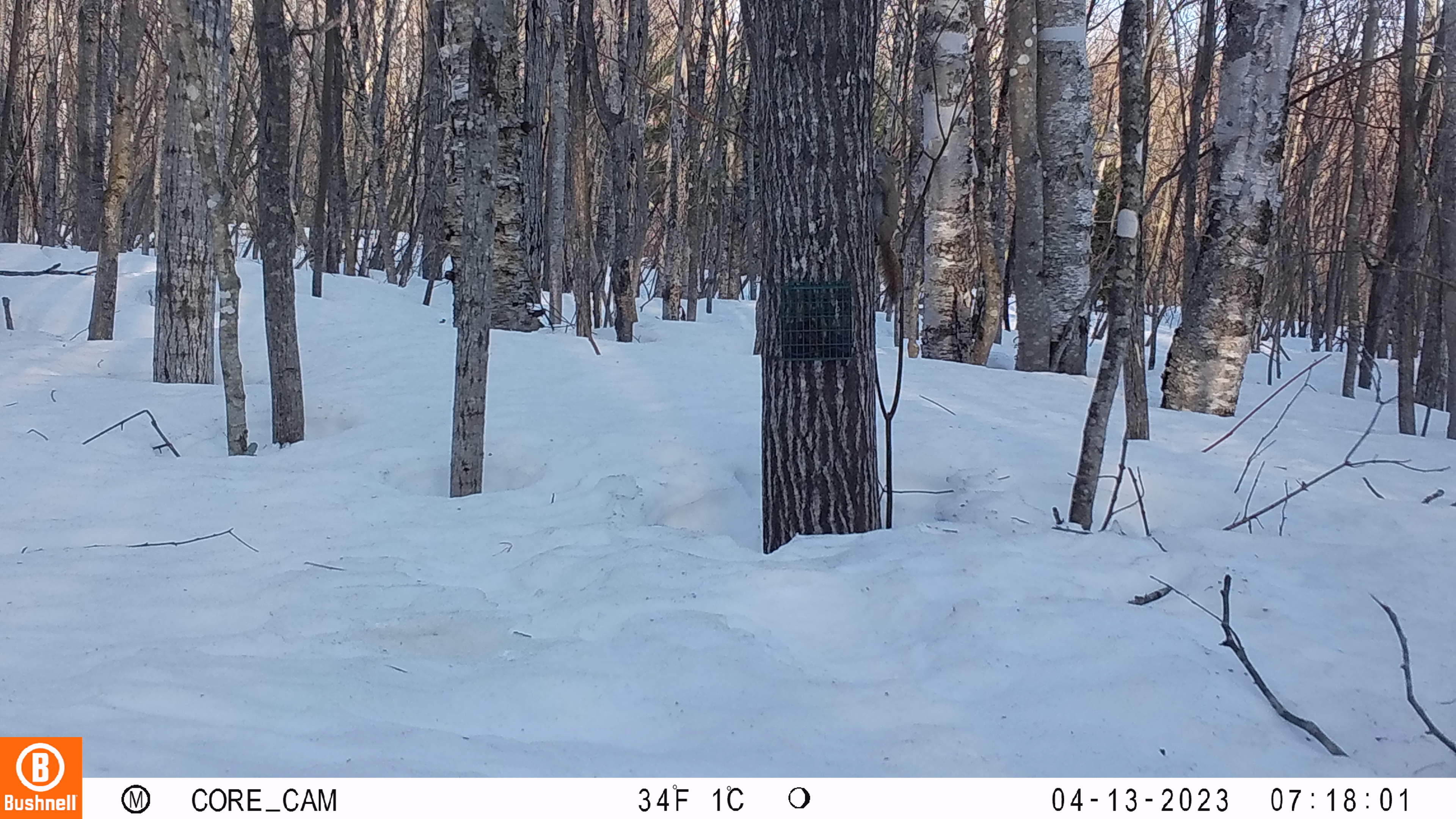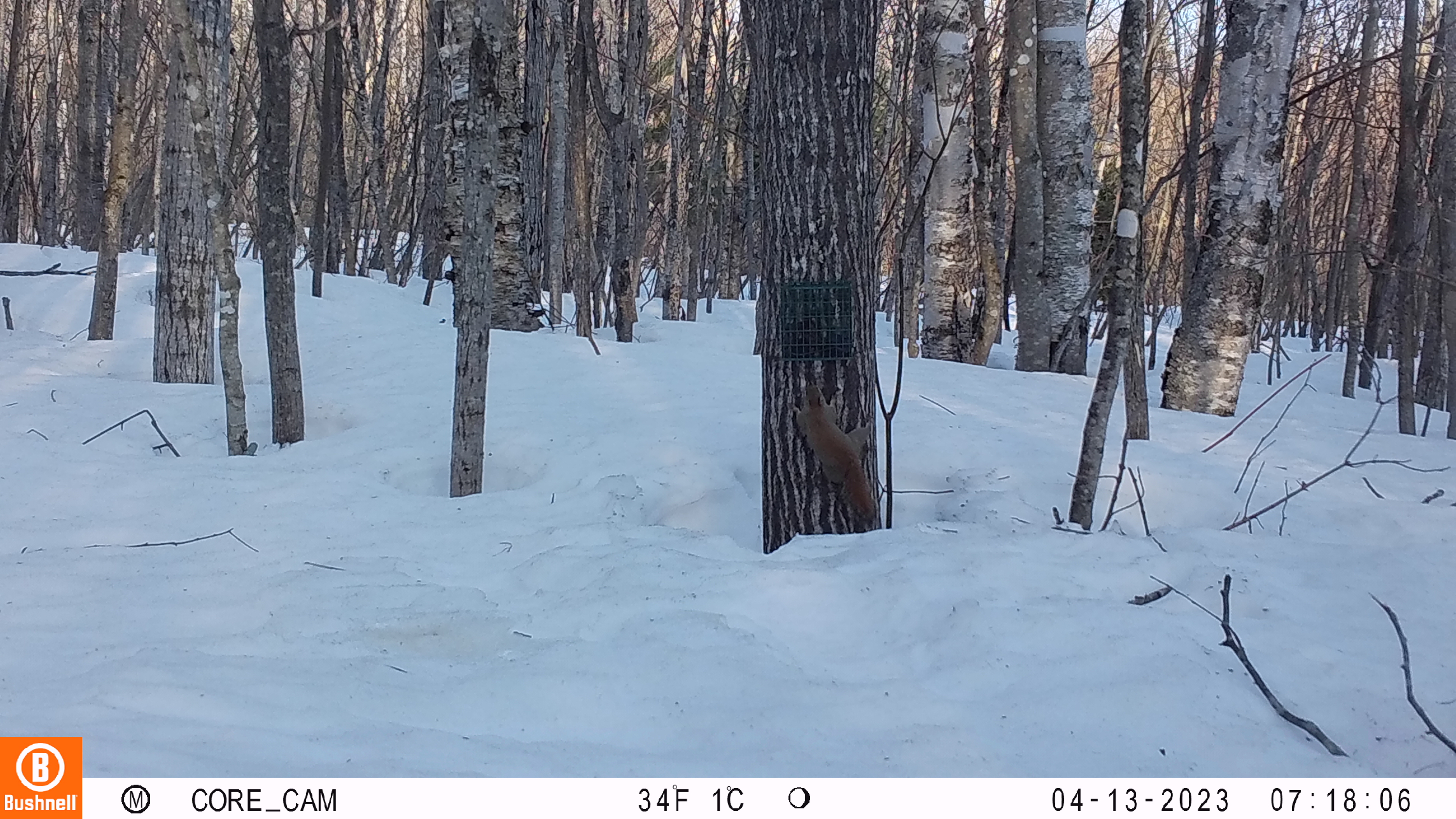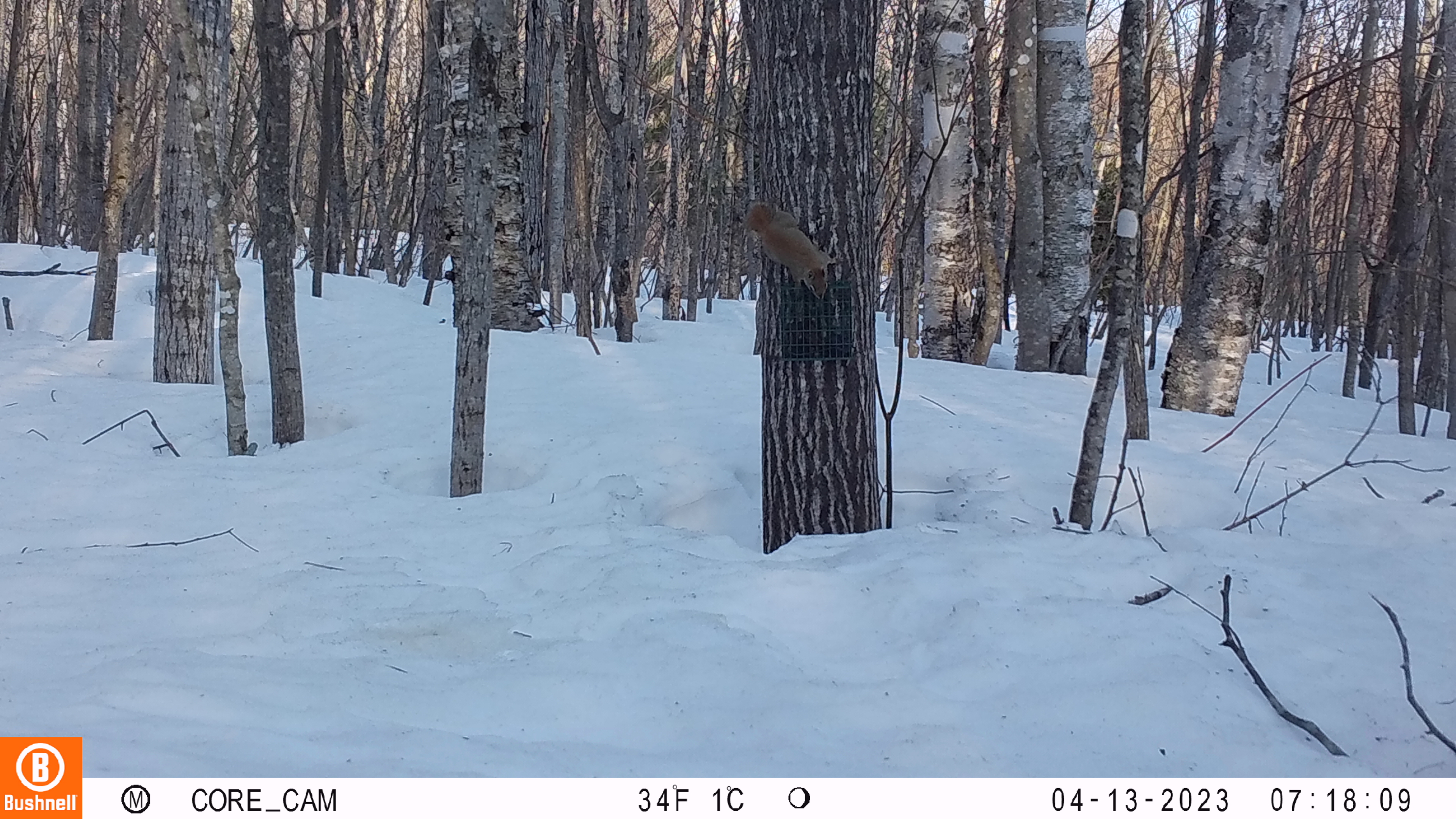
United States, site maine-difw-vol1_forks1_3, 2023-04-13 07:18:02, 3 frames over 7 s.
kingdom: Animalia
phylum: Chordata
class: Mammalia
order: Rodentia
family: Sciuridae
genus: Tamiasciurus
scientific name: Tamiasciurus hudsonicus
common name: red squirrel